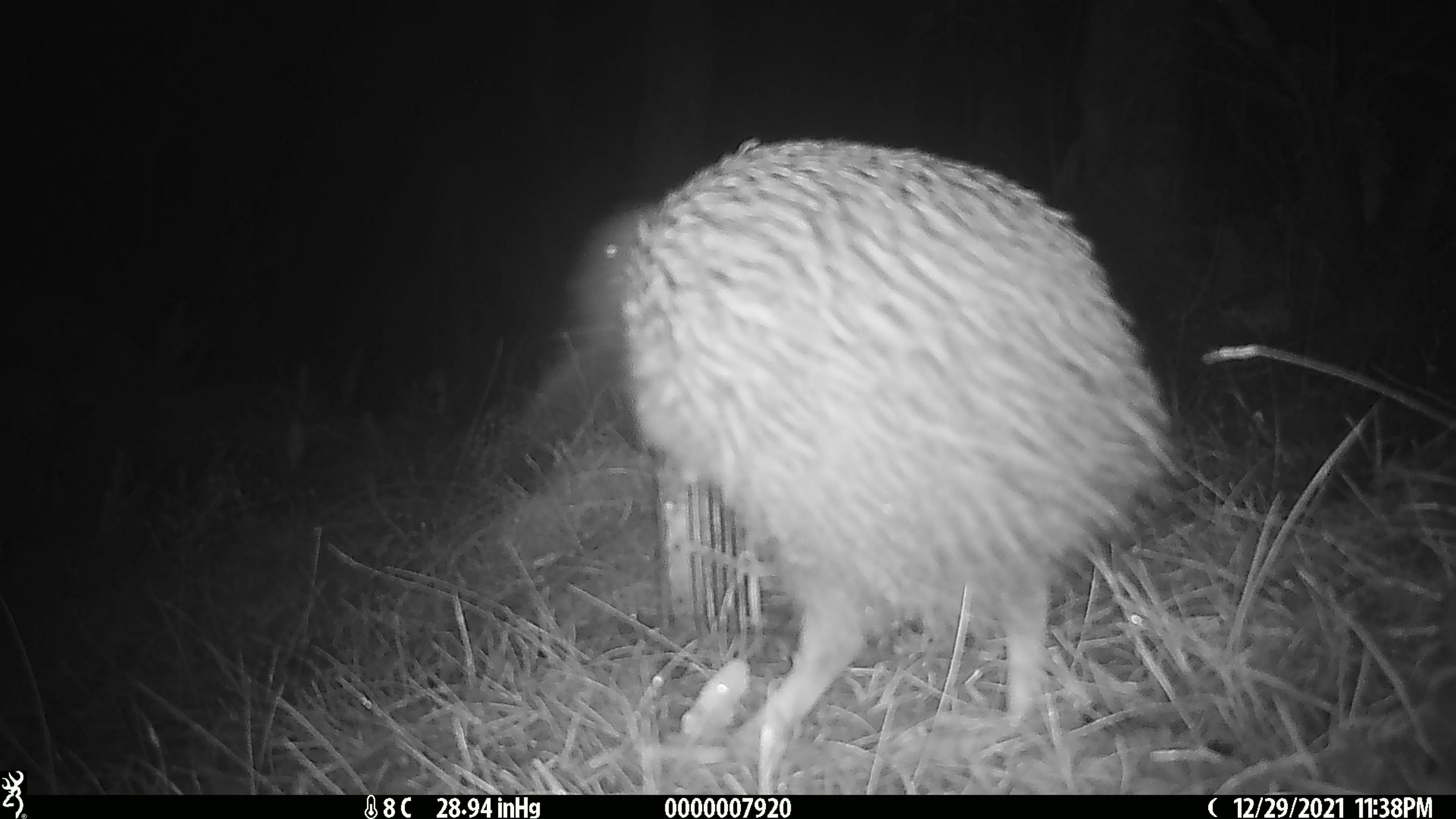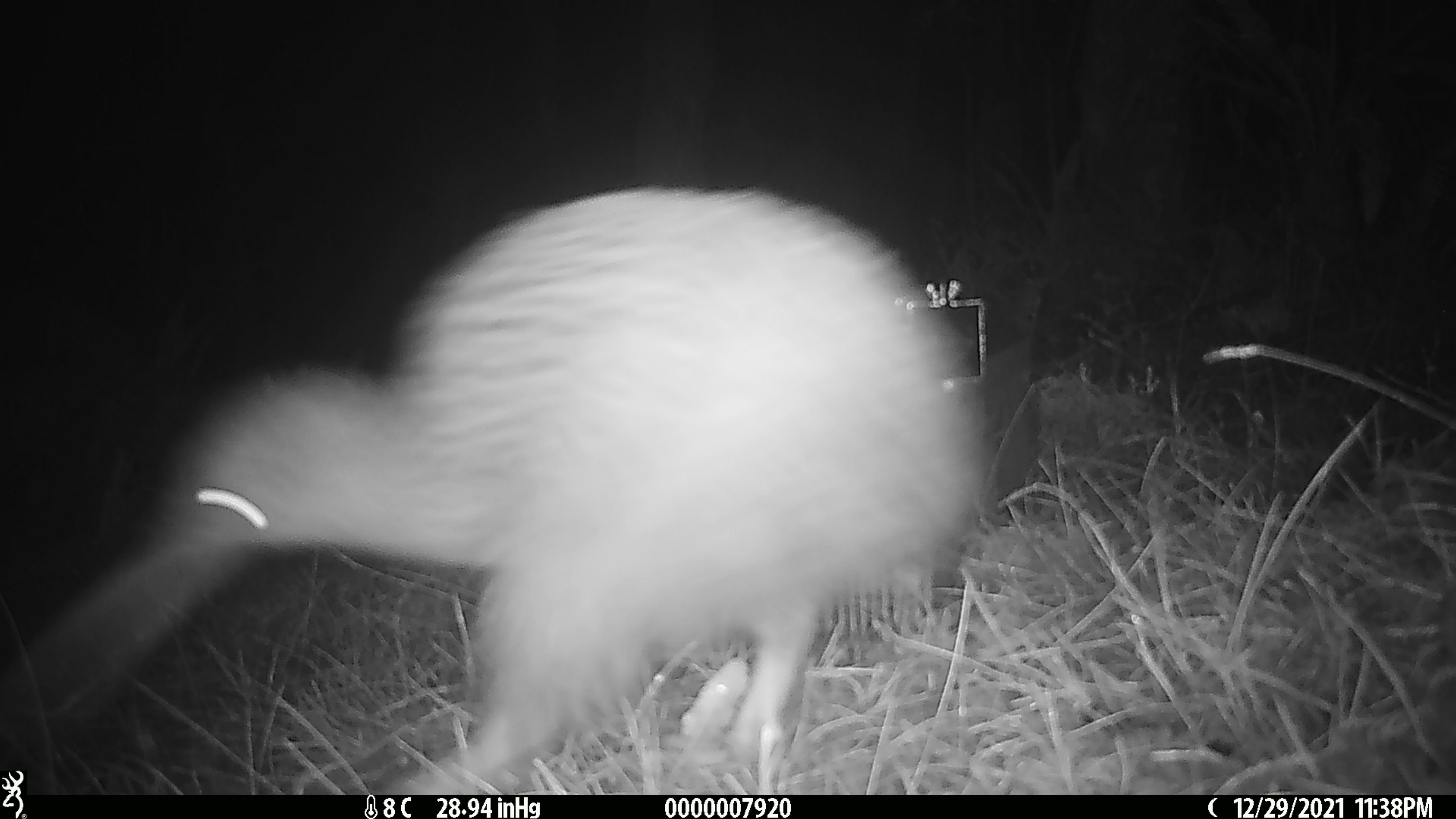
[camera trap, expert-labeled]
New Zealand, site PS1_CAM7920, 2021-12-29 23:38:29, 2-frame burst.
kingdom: Animalia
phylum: Chordata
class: Aves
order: Apterygiformes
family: Apterygidae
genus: Apteryx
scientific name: Apteryx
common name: kiwi